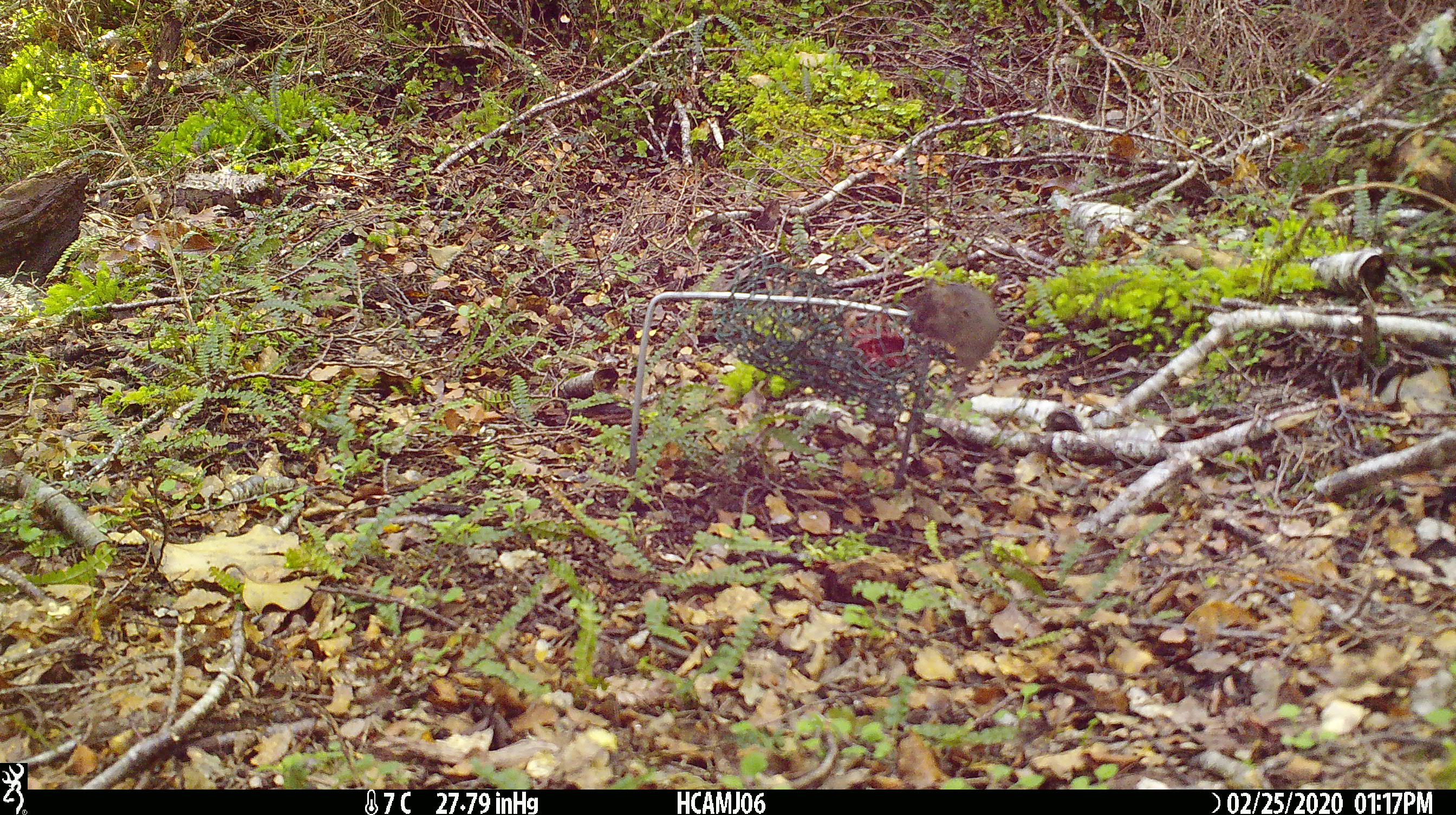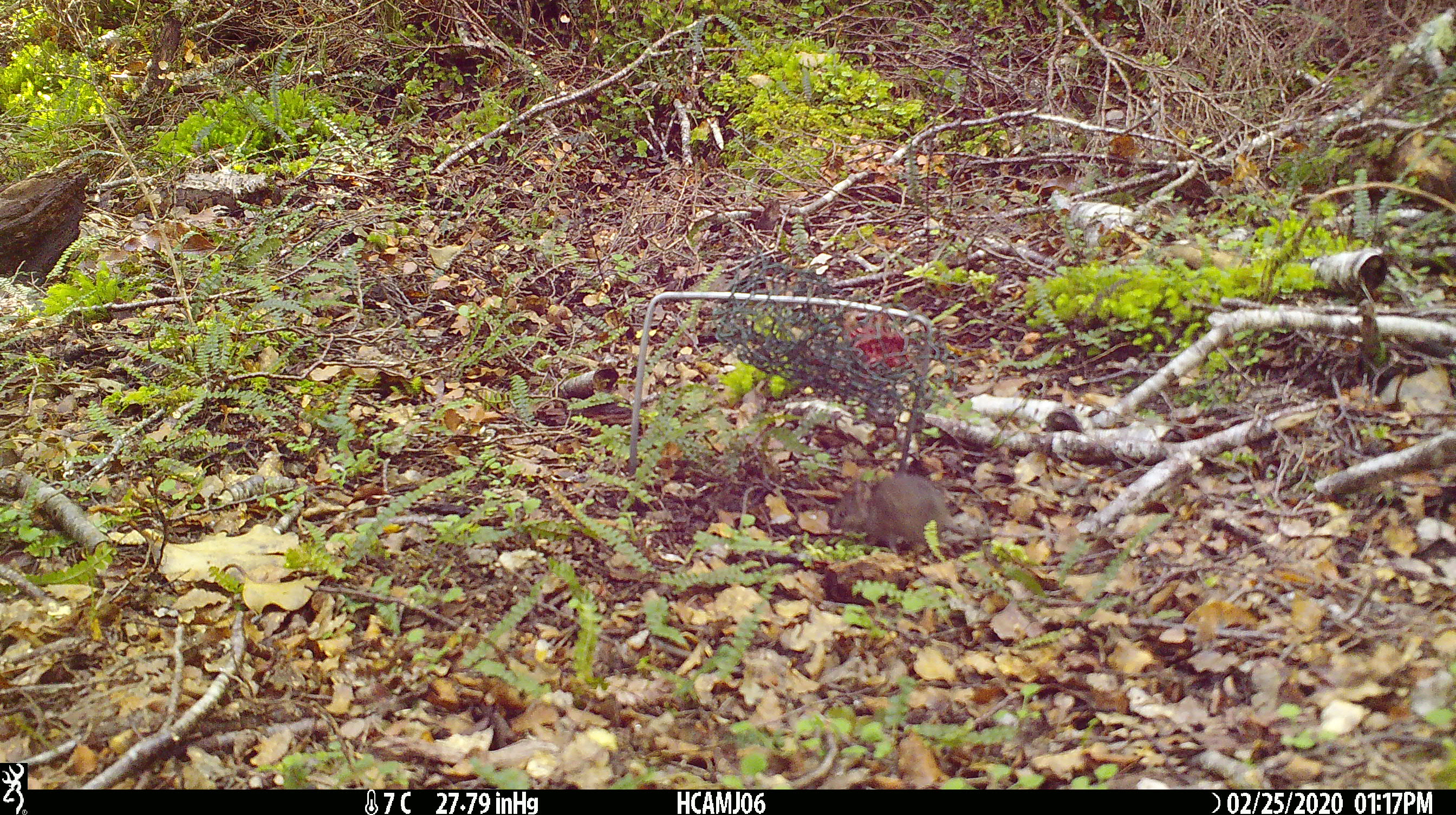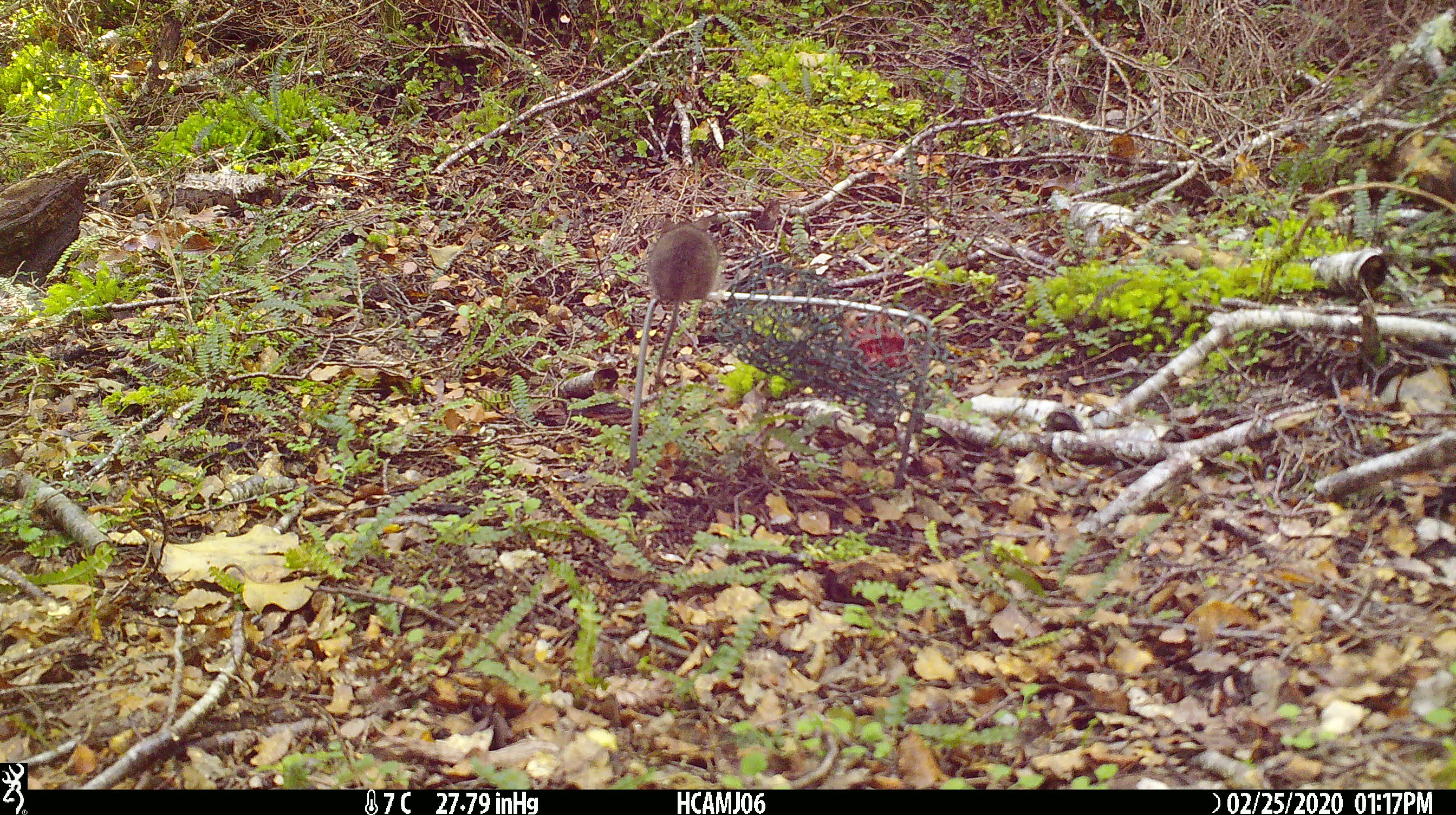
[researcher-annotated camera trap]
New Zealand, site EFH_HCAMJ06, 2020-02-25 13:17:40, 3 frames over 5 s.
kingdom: Animalia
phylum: Chordata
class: Mammalia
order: Rodentia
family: Muridae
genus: Mus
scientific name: Mus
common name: mouse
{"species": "mouse (Mus)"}